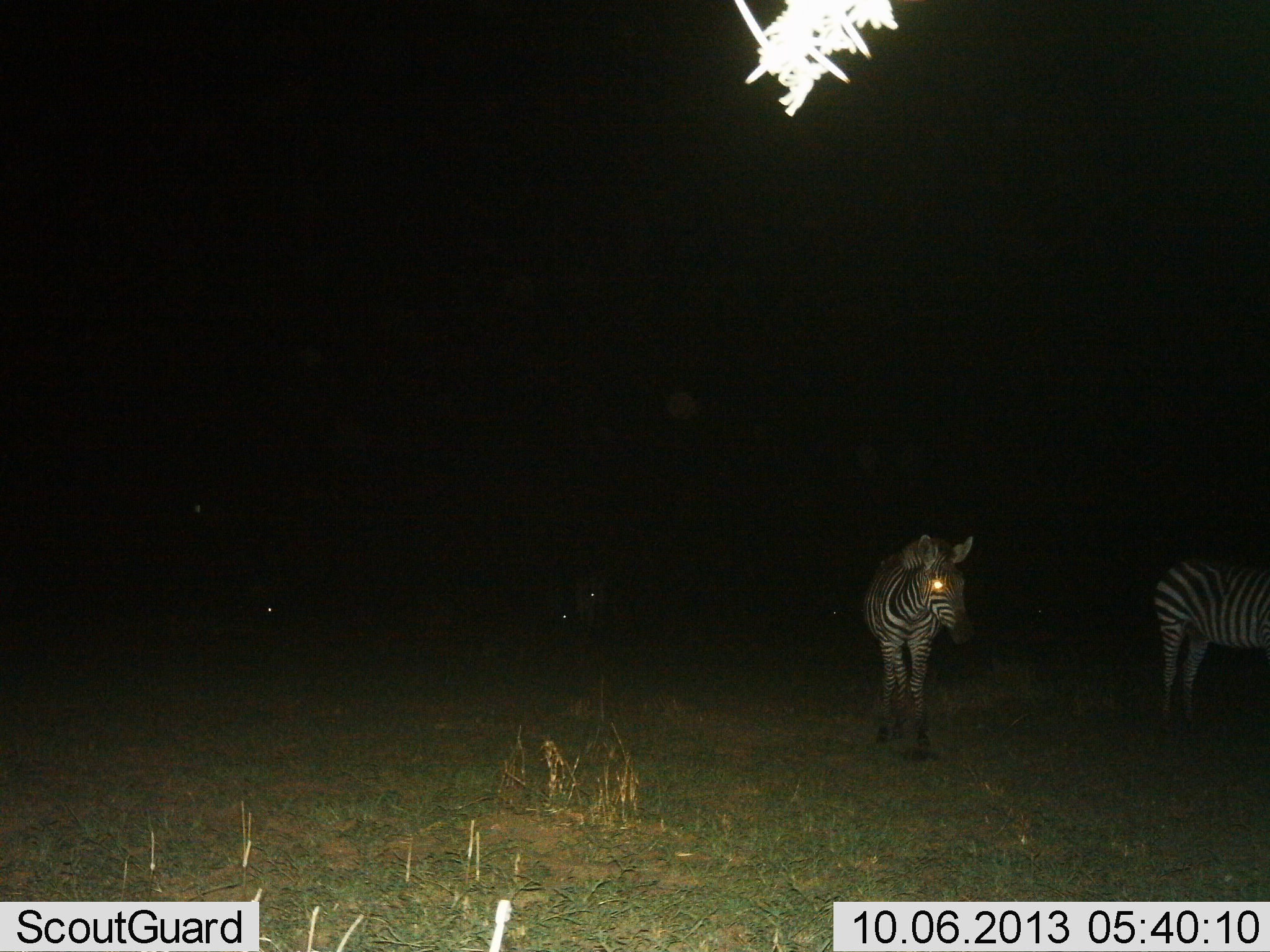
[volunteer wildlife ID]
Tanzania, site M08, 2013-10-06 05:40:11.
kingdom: Animalia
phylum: Chordata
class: Mammalia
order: Perissodactyla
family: Equidae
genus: Equus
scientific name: Equus quagga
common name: plains zebra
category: zebra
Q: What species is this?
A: Zebra (plains zebra) (Equus quagga).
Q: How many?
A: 2.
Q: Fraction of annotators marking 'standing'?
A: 83%.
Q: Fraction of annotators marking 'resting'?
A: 7%.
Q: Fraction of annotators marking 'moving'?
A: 24%.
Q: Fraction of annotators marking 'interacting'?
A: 0%.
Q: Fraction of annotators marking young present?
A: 3%.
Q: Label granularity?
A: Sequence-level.